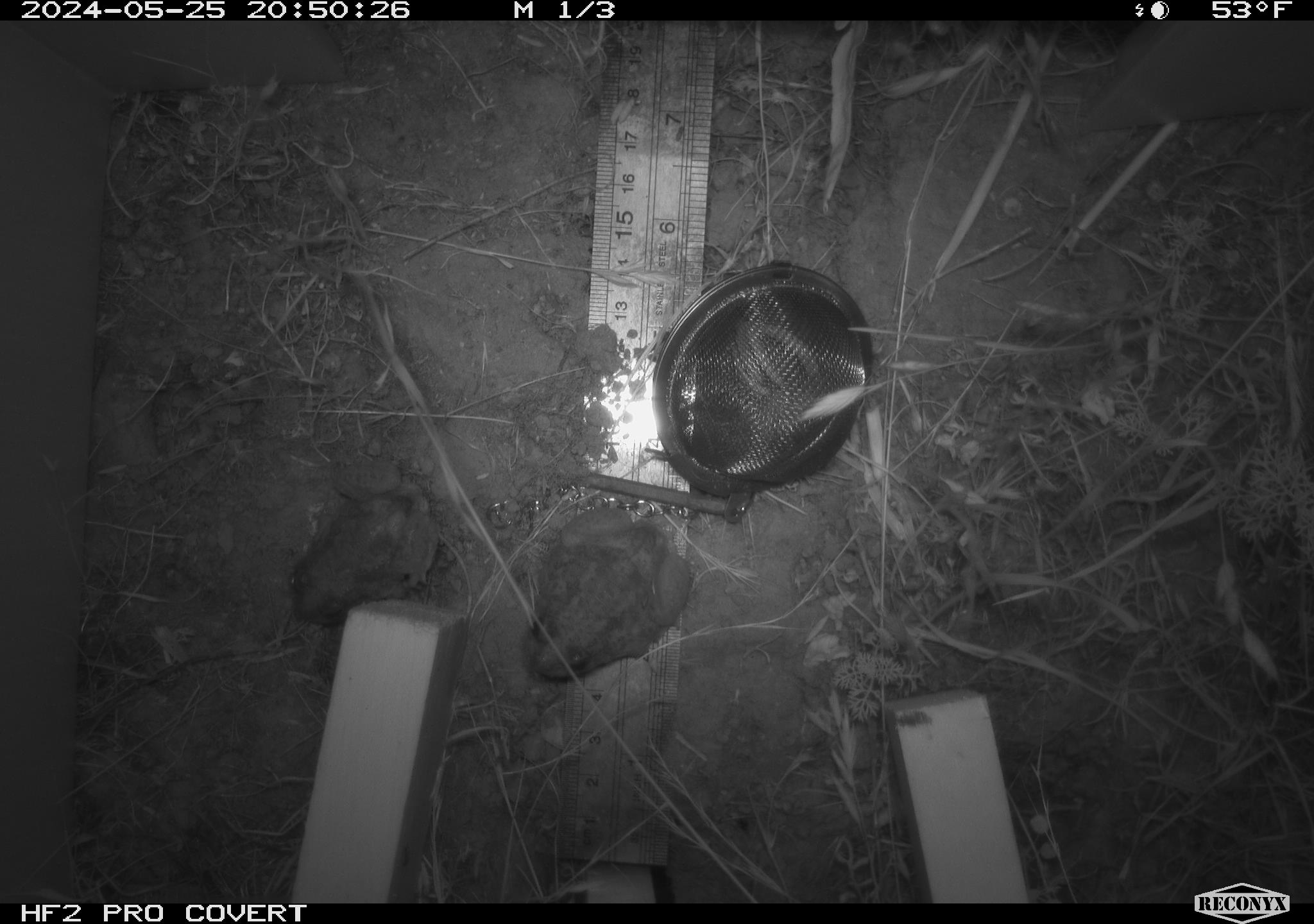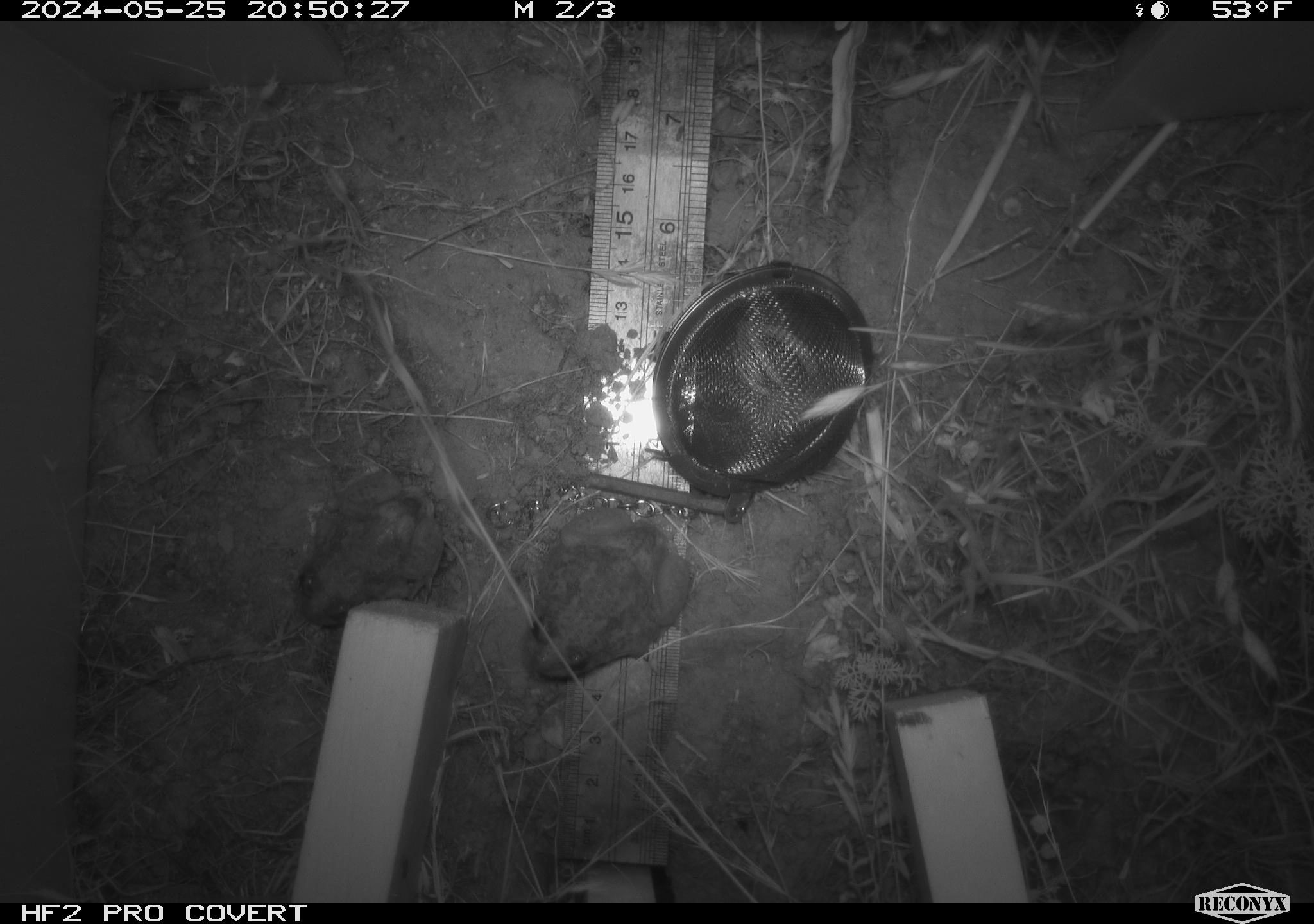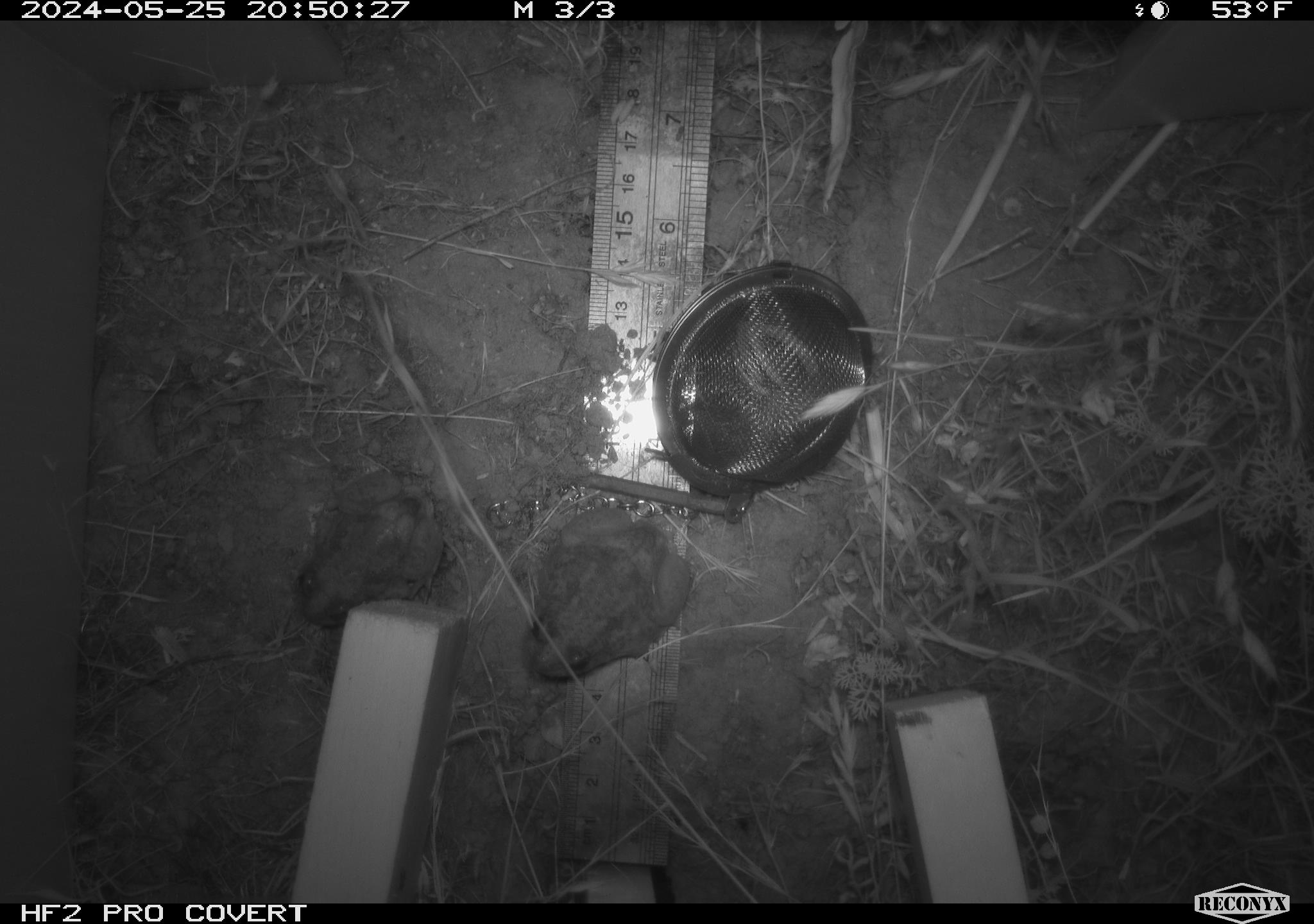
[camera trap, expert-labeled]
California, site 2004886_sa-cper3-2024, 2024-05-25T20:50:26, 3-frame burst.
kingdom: Animalia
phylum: Chordata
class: Amphibia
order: Anura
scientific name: Anura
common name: frogs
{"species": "frogs (Anura)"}